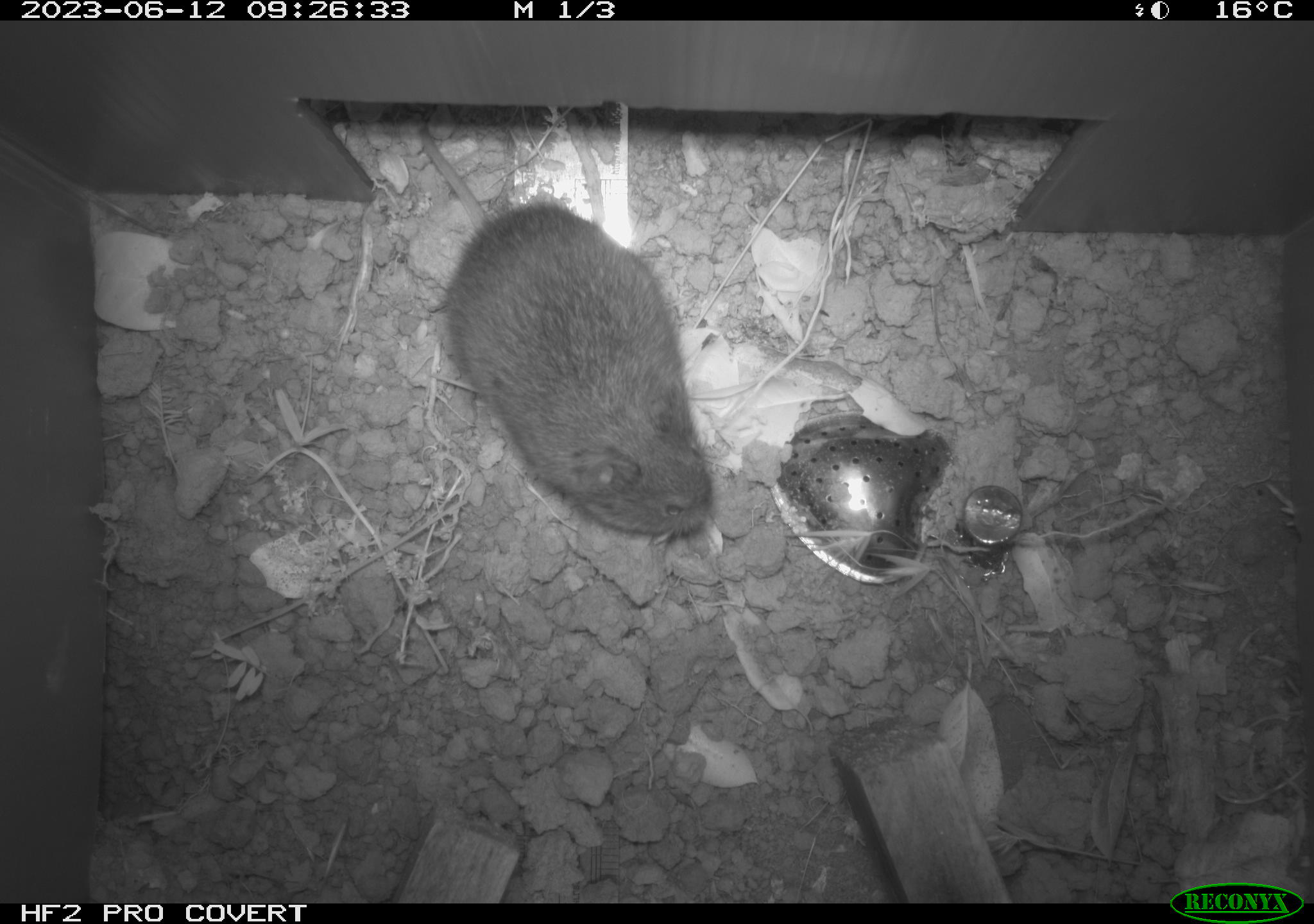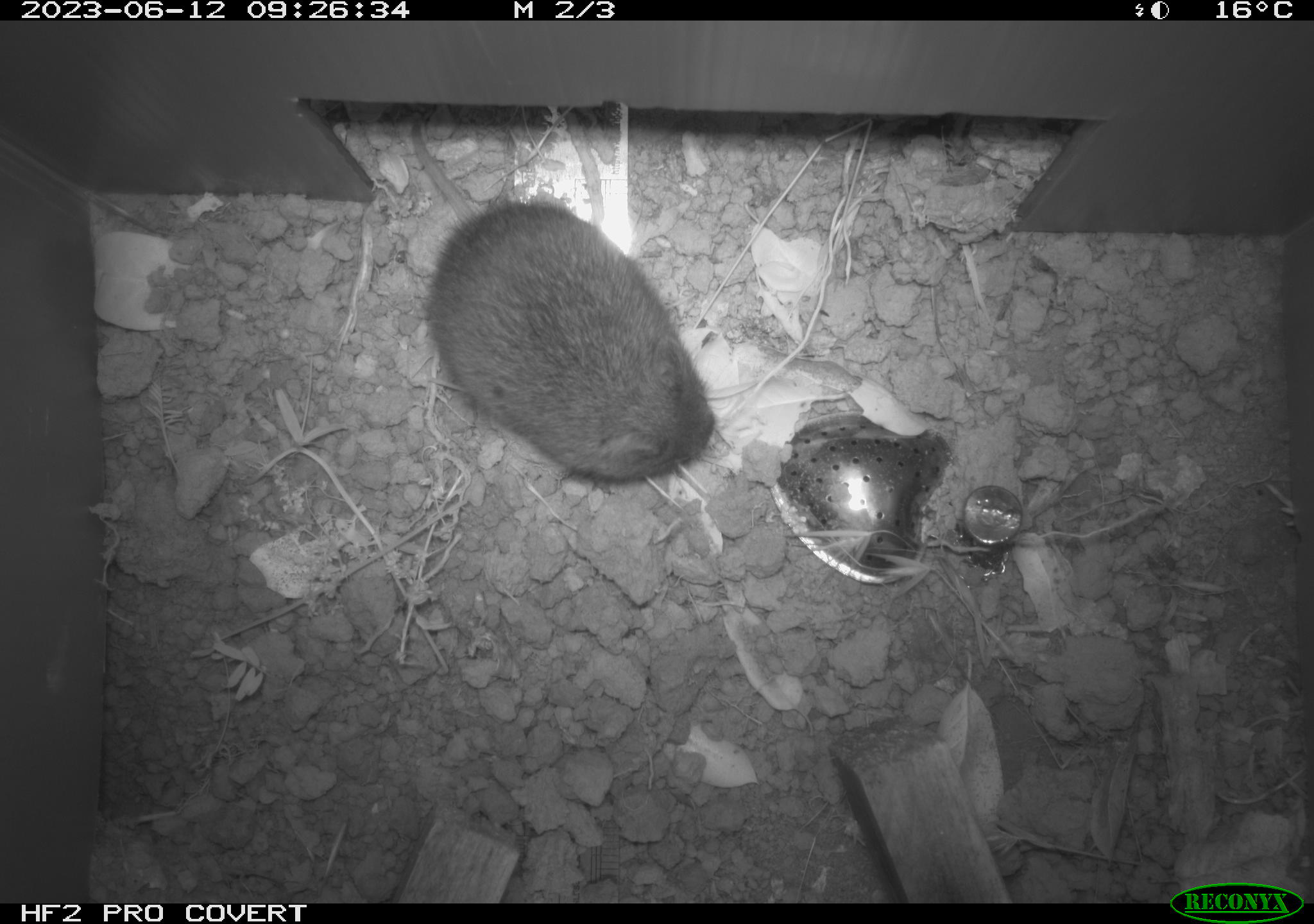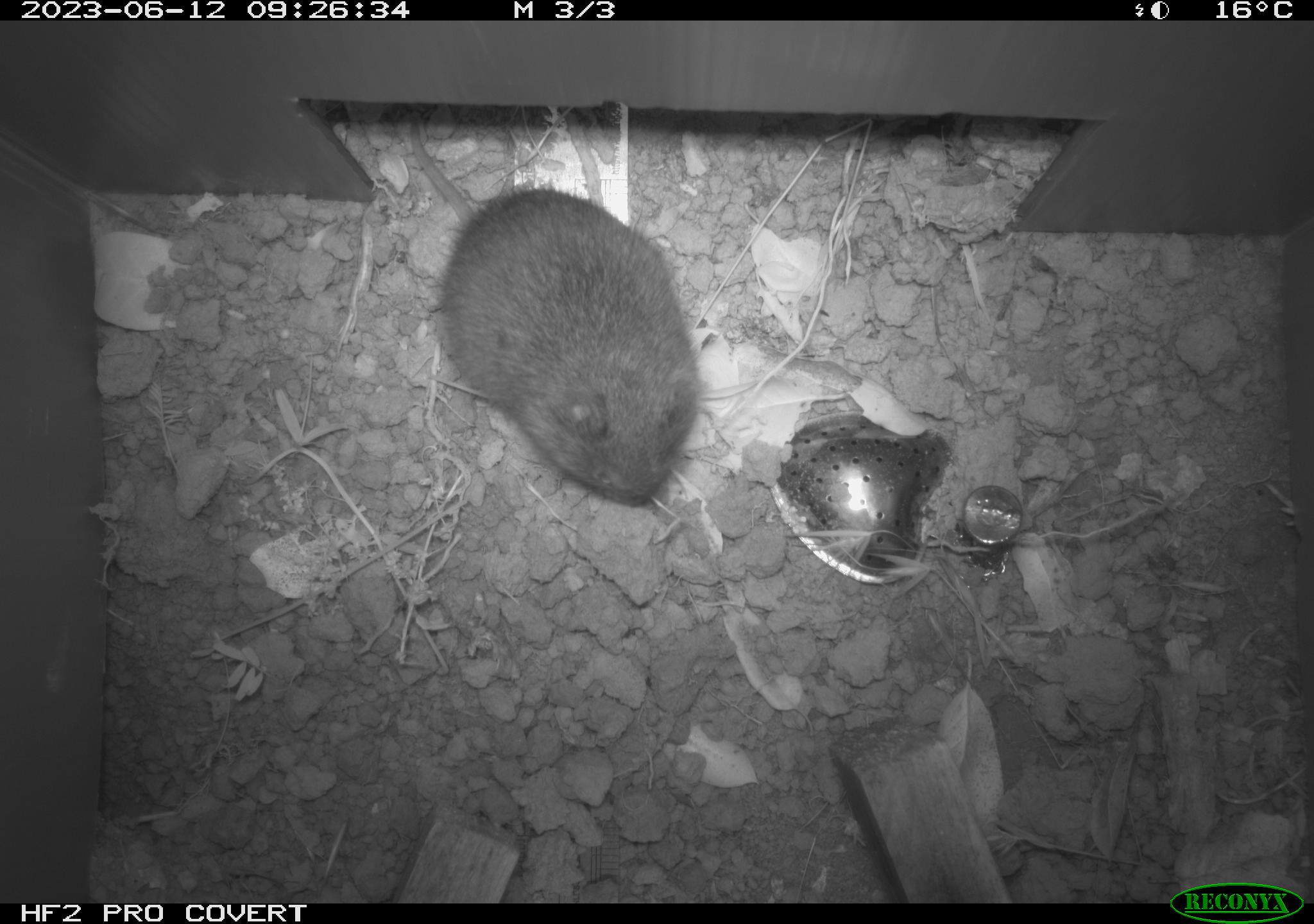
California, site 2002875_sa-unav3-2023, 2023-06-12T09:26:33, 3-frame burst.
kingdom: Animalia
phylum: Chordata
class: Mammalia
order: Rodentia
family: Cricetidae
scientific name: Arvicolinae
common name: voles, lemmings, and muskrats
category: arvicolinae subfamily